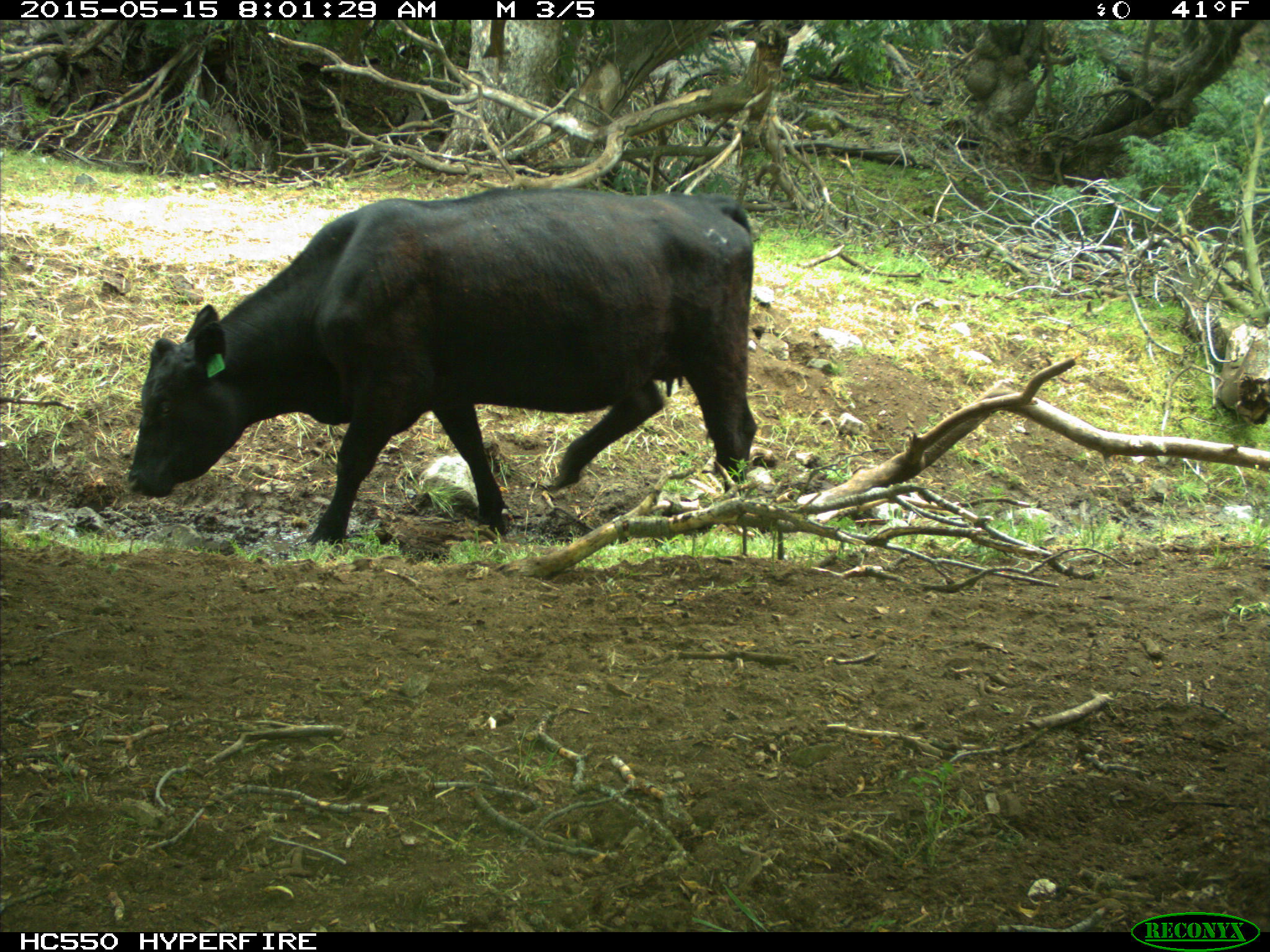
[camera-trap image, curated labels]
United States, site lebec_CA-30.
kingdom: Animalia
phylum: Chordata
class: Mammalia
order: Artiodactyla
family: Bovidae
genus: Bos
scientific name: Bos taurus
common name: domestic cow